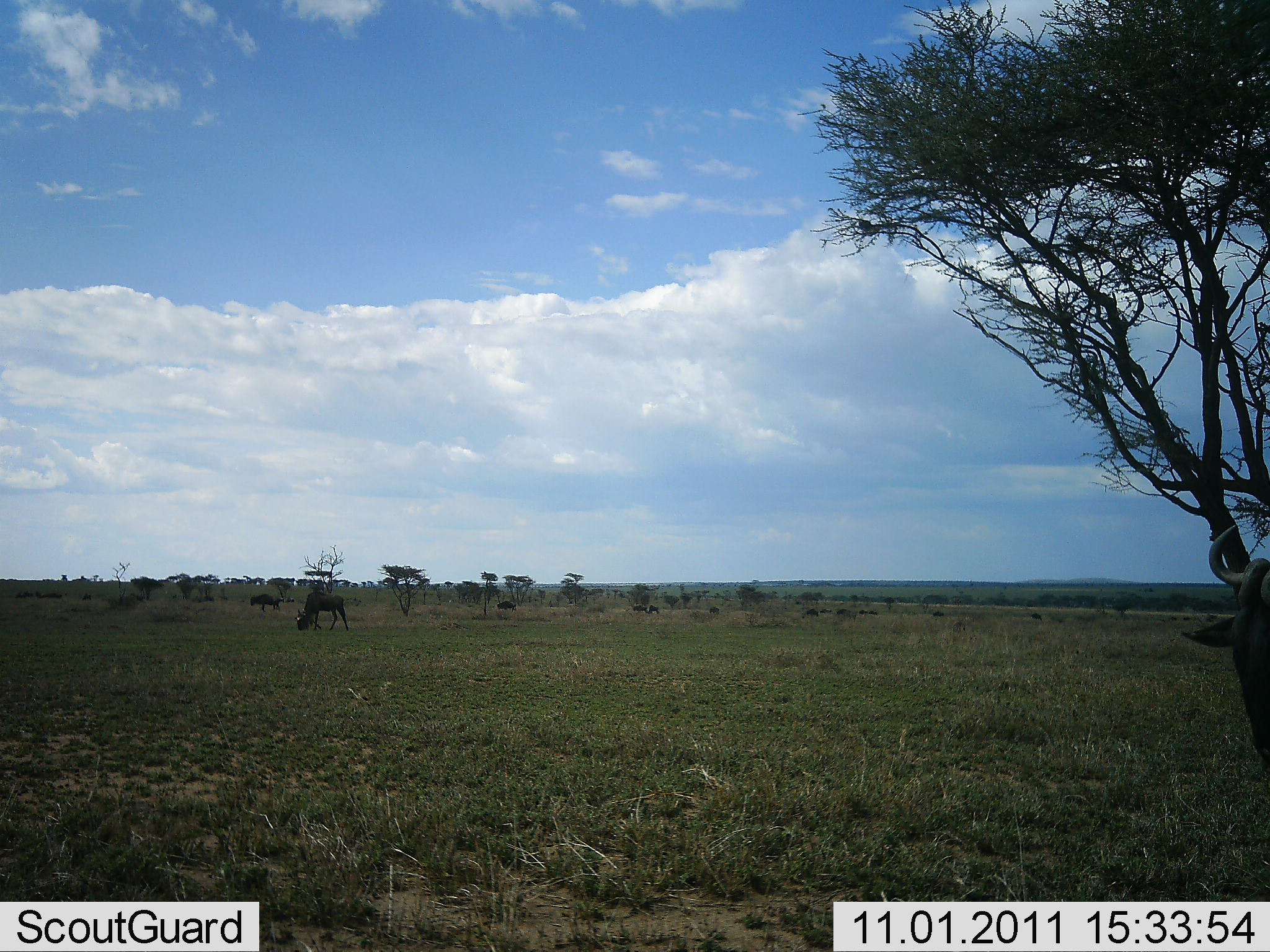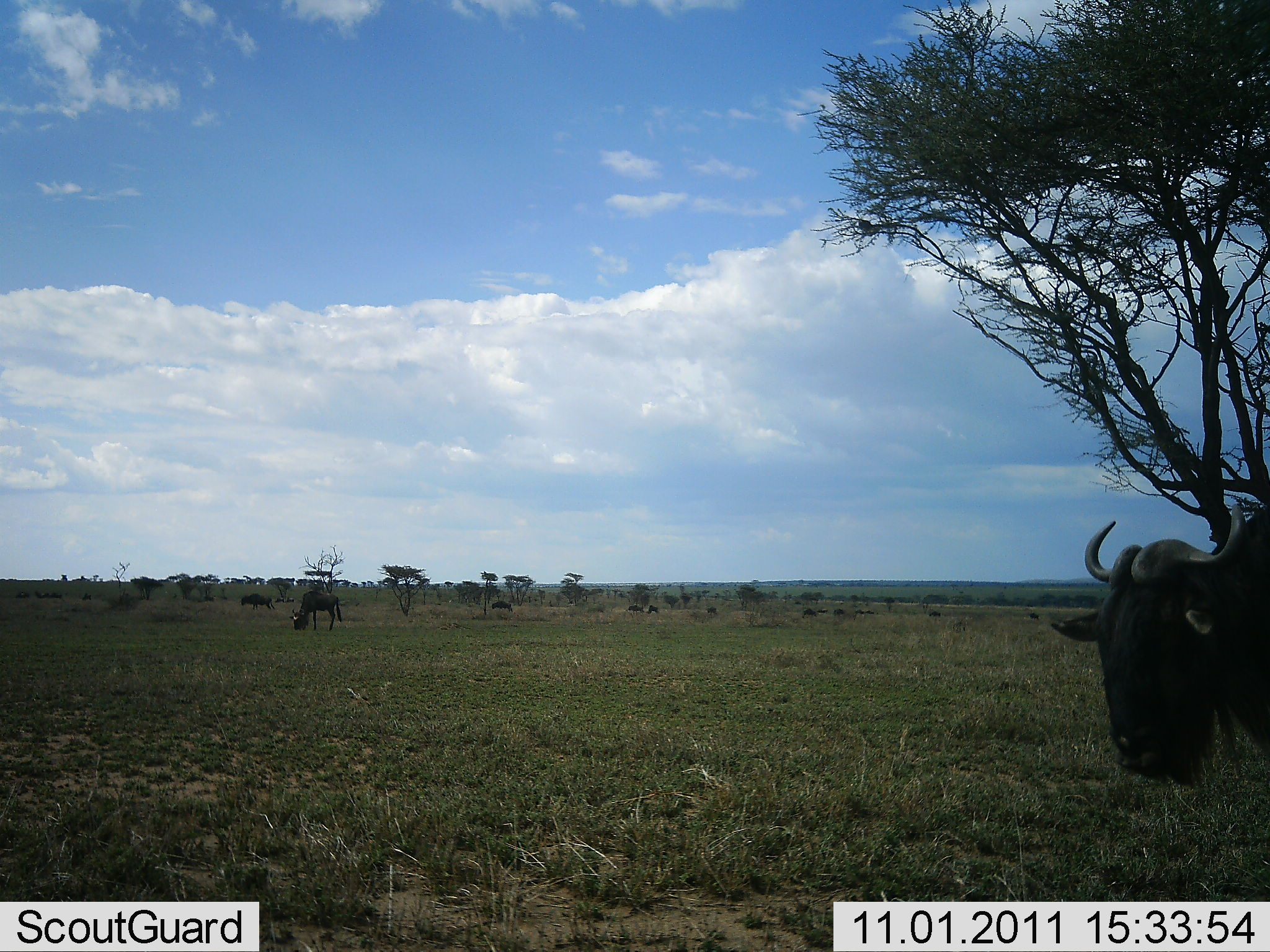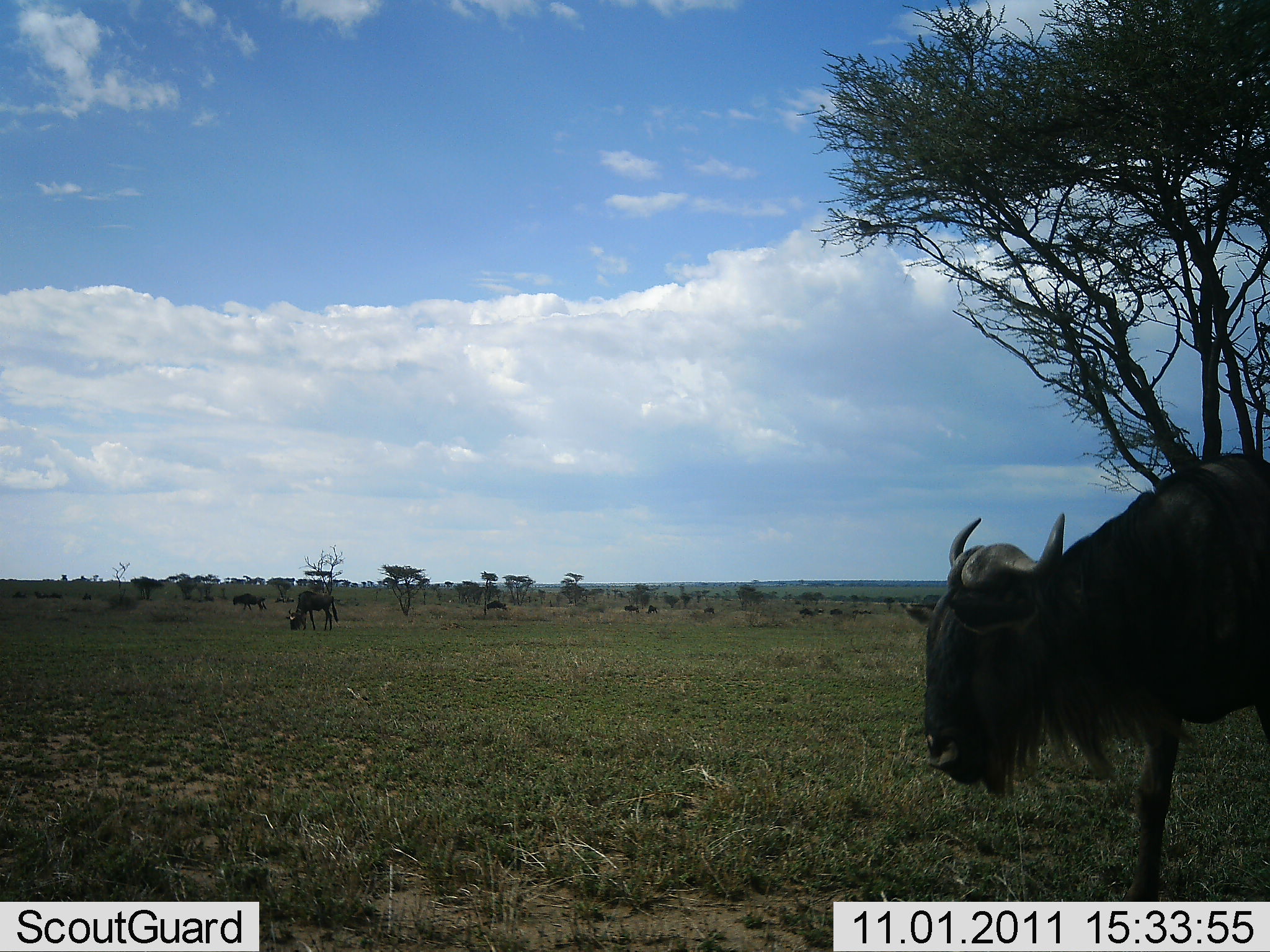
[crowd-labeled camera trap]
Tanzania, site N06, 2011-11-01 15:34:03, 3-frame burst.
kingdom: Animalia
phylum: Chordata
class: Mammalia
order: Artiodactyla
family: Bovidae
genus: Connochaetes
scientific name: Connochaetes taurinus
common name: blue wildebeest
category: wildebeest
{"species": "wildebeest (blue wildebeest) (Connochaetes taurinus)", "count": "11-50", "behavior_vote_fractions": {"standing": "32%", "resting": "0%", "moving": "79%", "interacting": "0%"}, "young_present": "0%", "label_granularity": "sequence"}